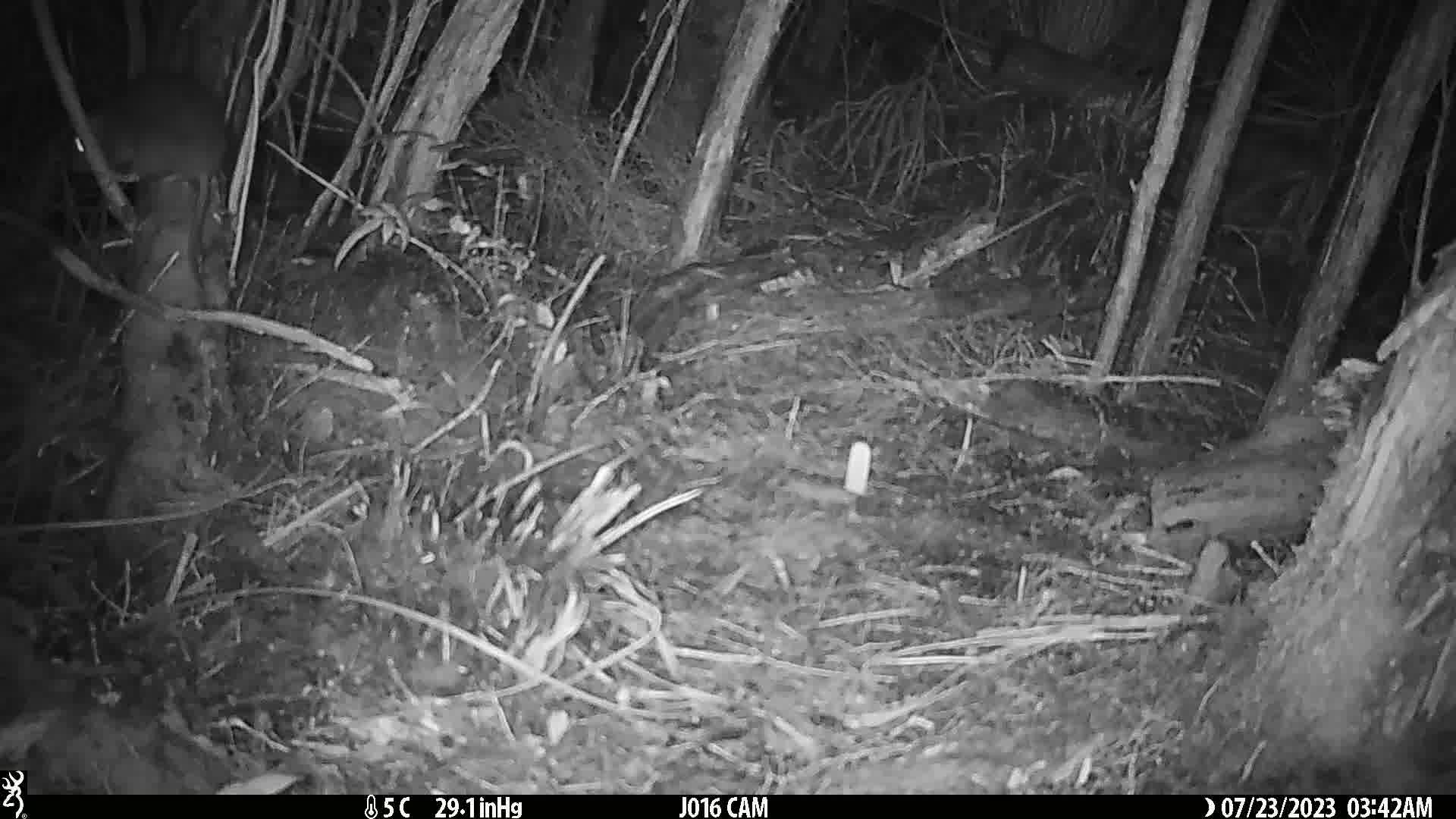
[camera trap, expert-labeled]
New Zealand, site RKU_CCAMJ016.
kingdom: Animalia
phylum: Chordata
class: Mammalia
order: Rodentia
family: Muridae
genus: Rattus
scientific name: Rattus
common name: rat